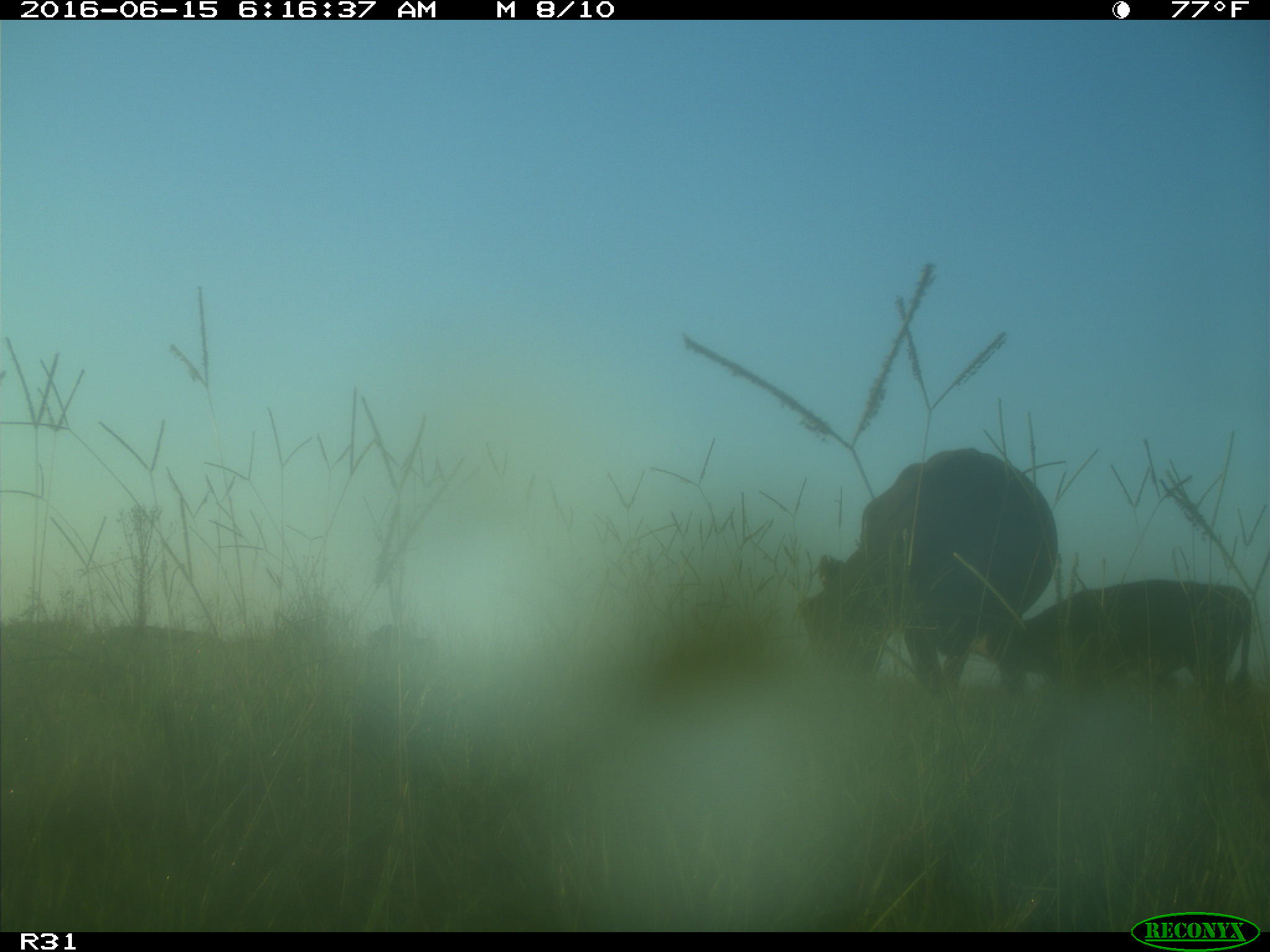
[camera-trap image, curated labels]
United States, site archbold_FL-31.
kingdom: Animalia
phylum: Chordata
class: Mammalia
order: Artiodactyla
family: Bovidae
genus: Bos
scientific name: Bos taurus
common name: domestic cow